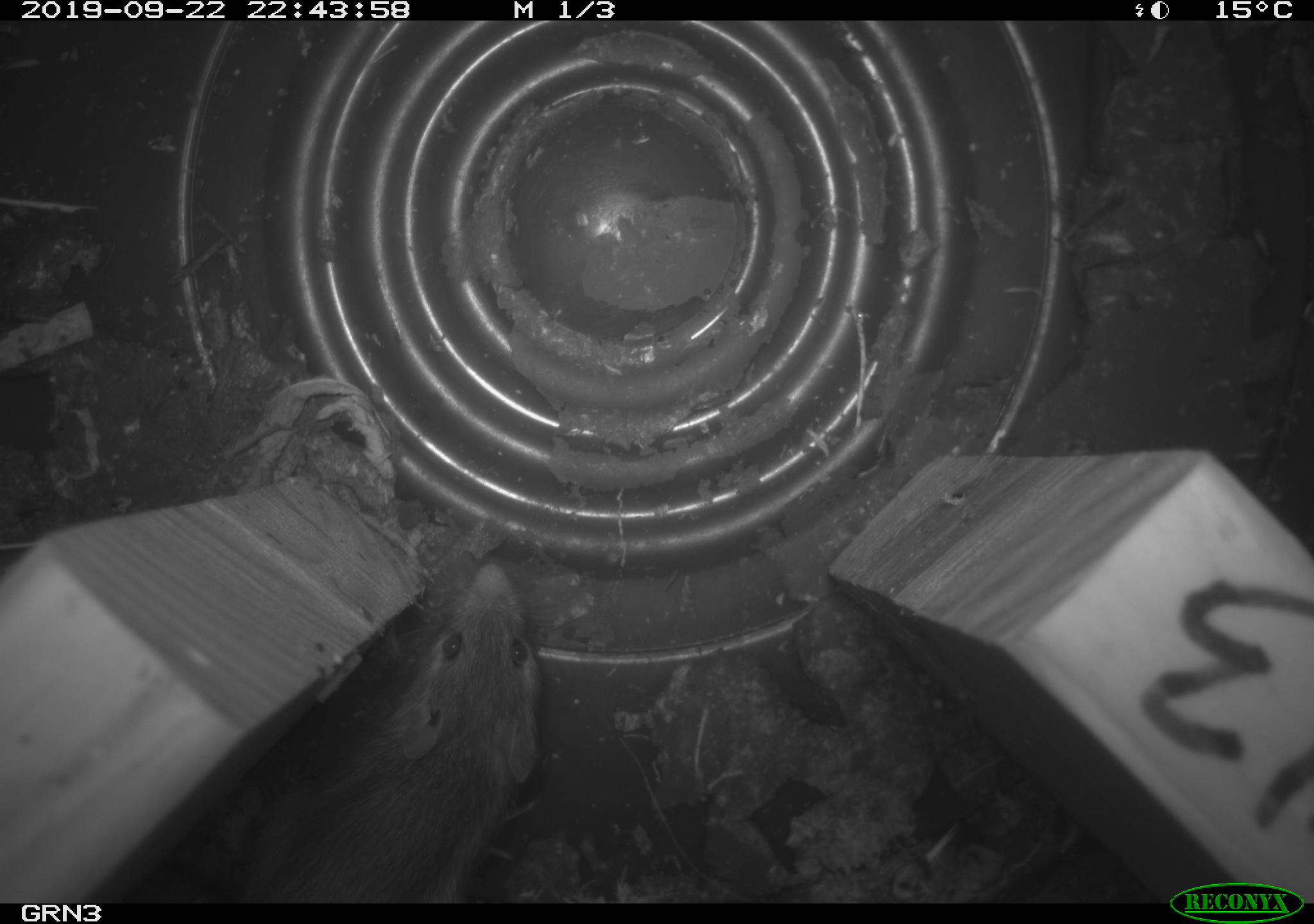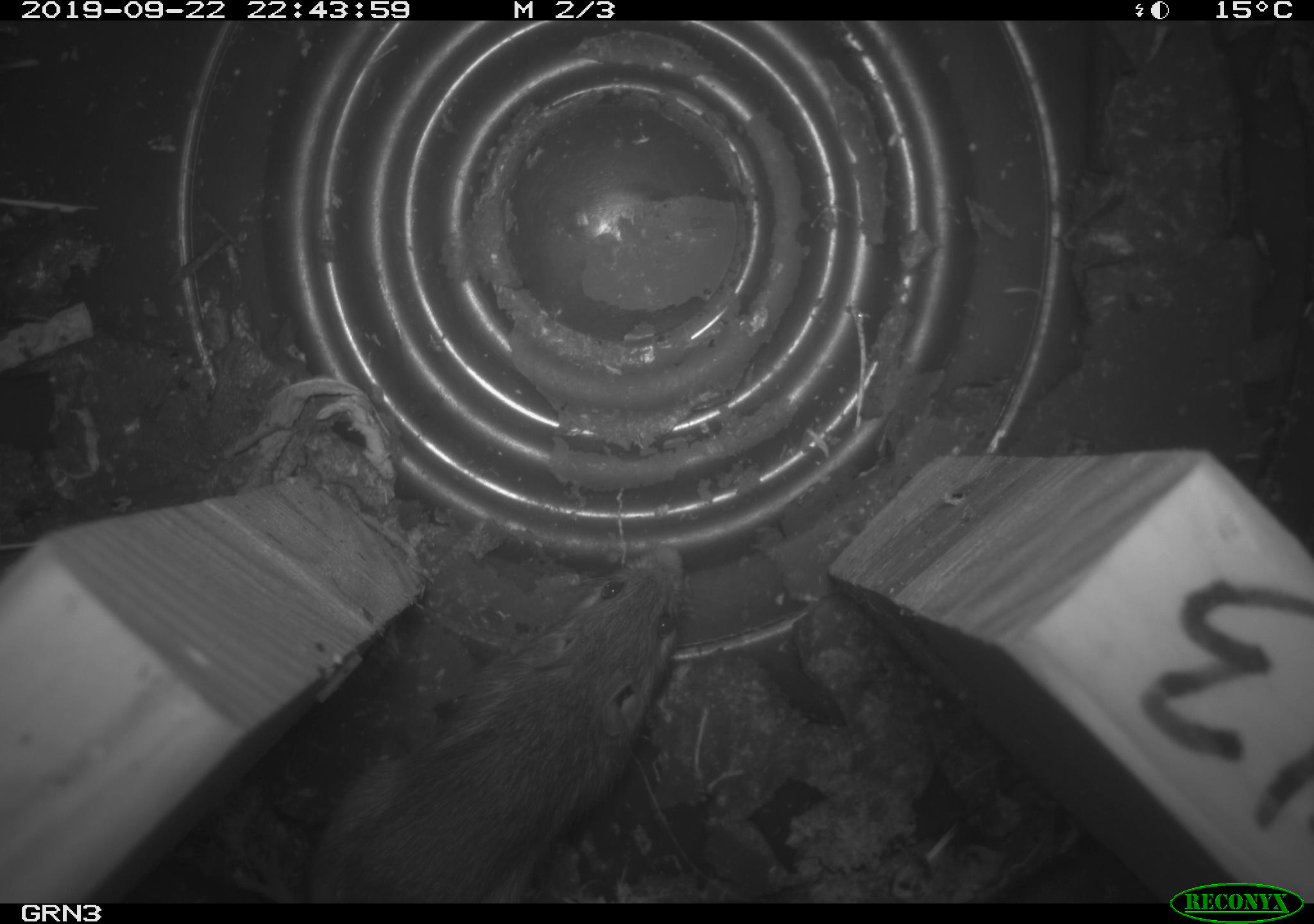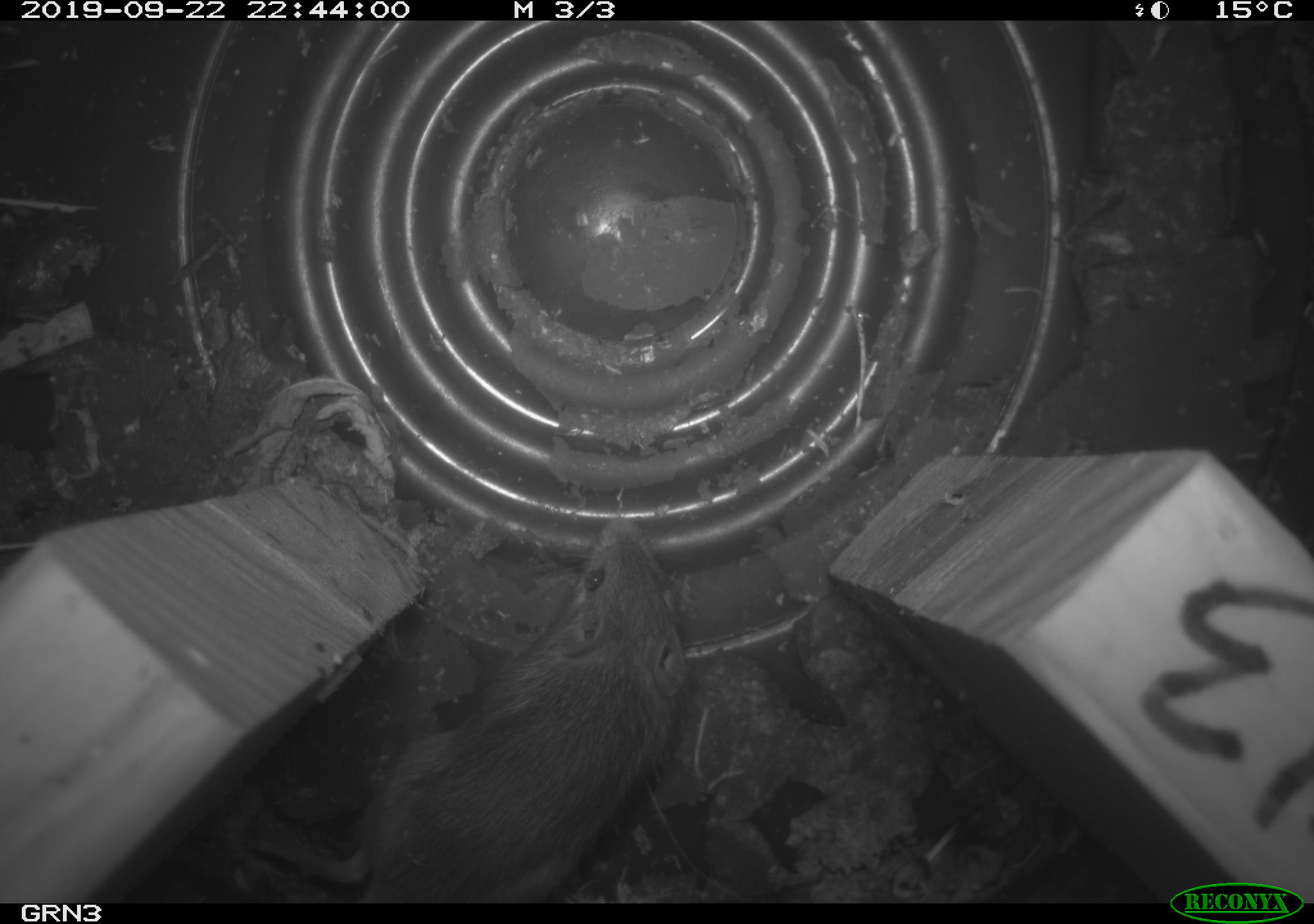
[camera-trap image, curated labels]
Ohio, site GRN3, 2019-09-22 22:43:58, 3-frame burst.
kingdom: Animalia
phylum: Chordata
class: Mammalia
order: Rodentia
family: Zapodidae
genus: Napaeozapus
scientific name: Napaeozapus insignis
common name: woodland jumping mouse